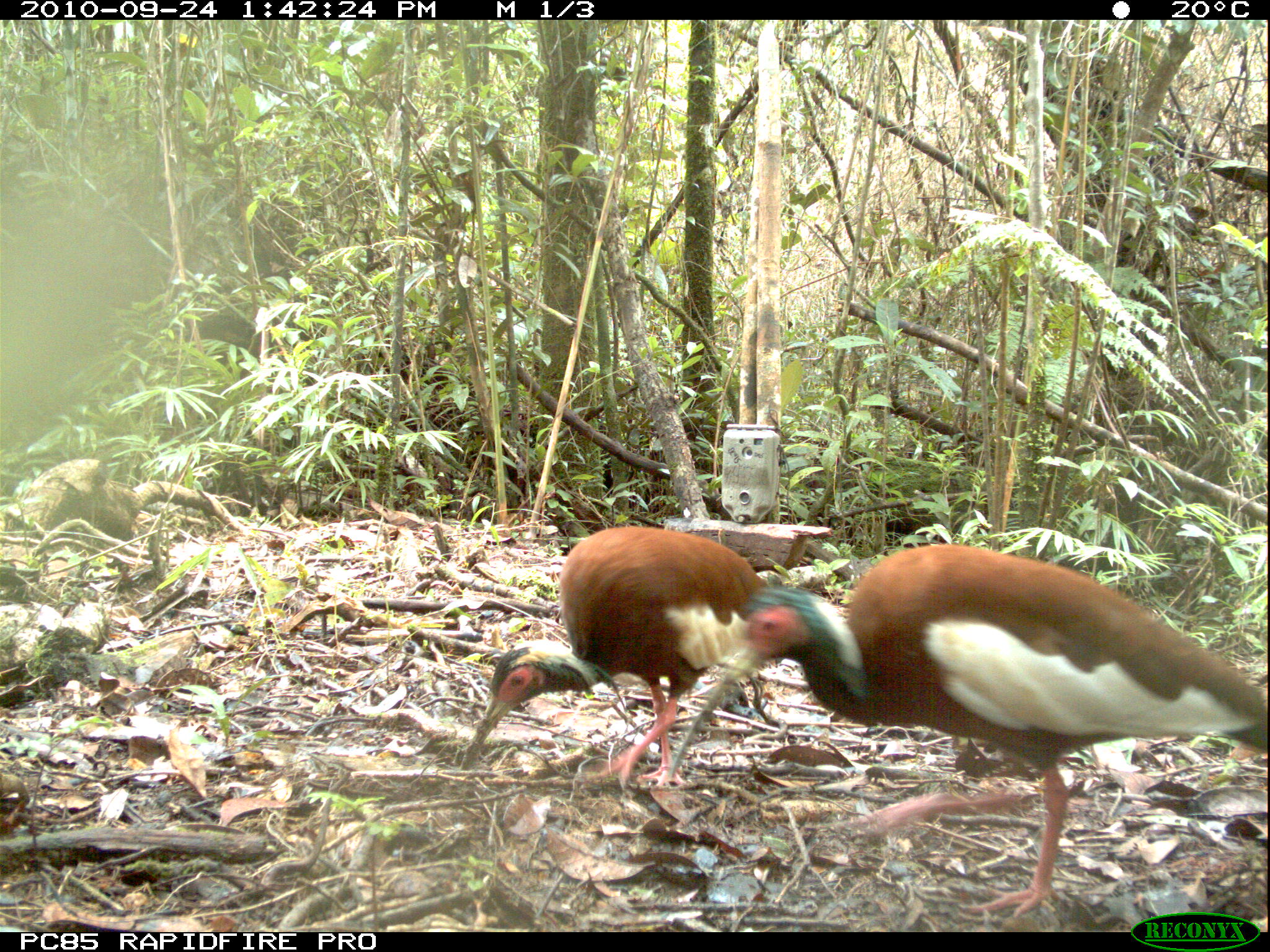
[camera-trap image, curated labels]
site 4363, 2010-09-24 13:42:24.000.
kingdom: Animalia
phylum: Chordata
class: Aves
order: Pelecaniformes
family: Threskiornithidae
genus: Lophotibis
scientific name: Lophotibis cristata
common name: madagascar ibis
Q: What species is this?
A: Lophotibis cristata (madagascar ibis).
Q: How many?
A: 1.